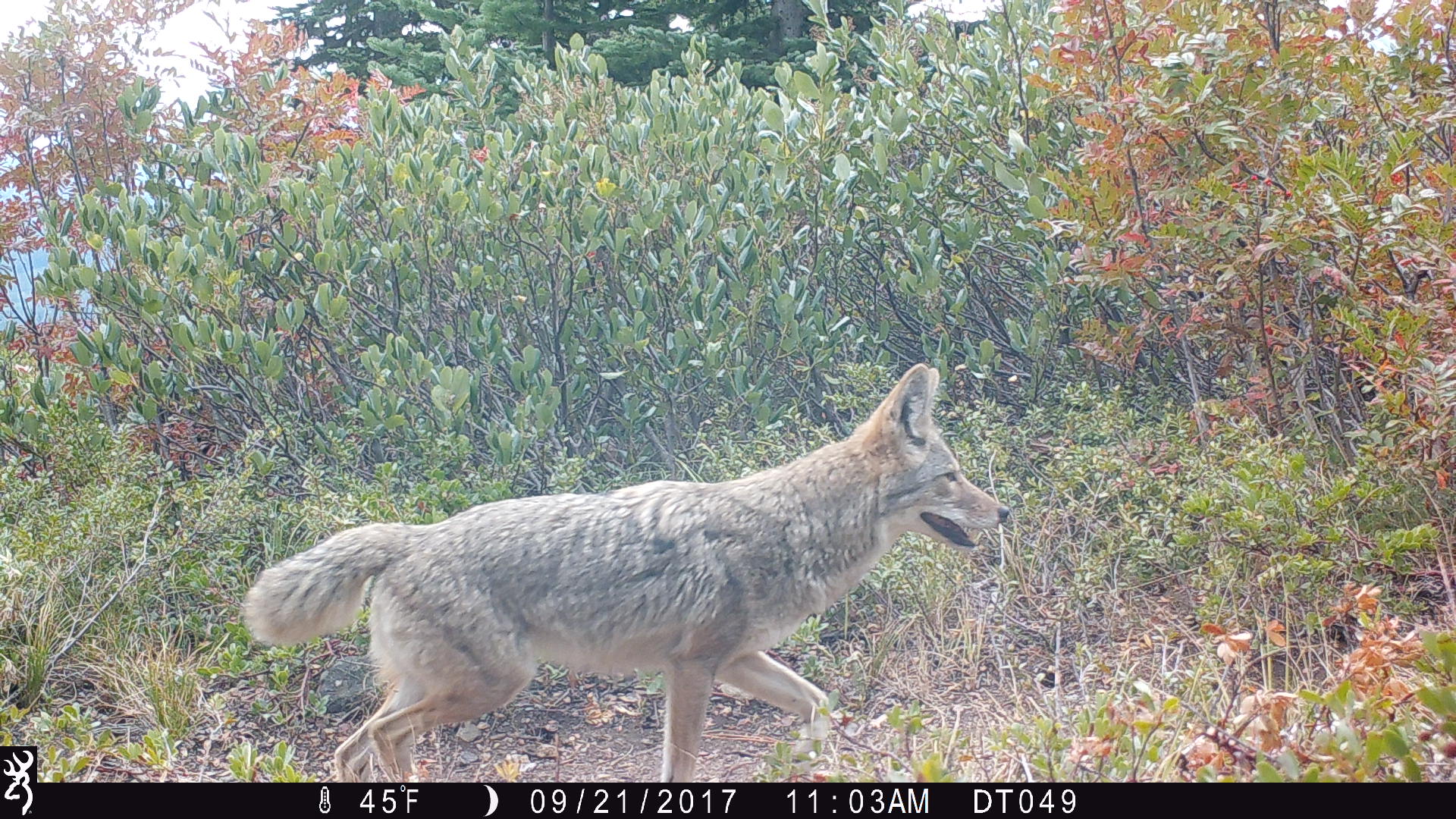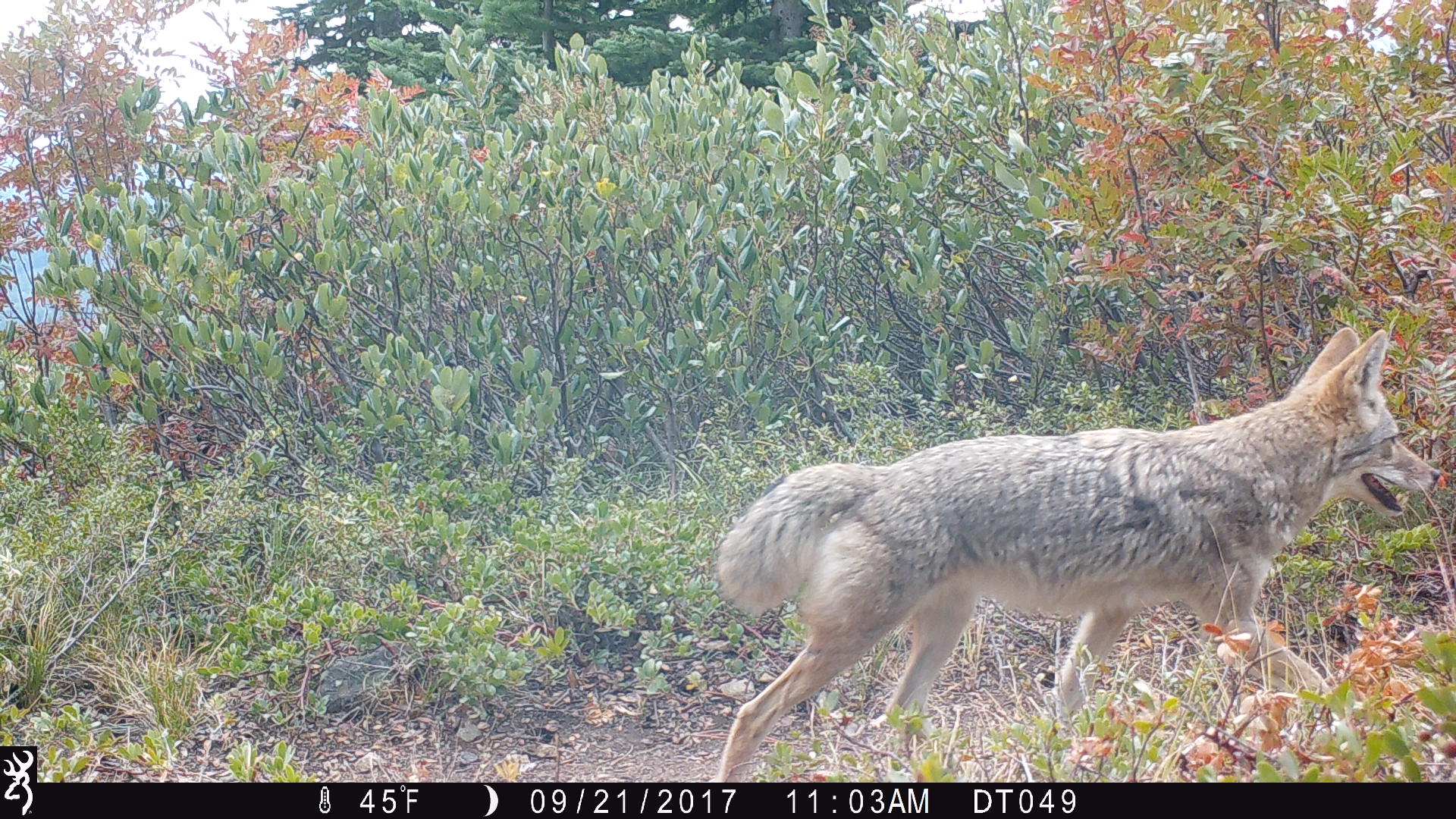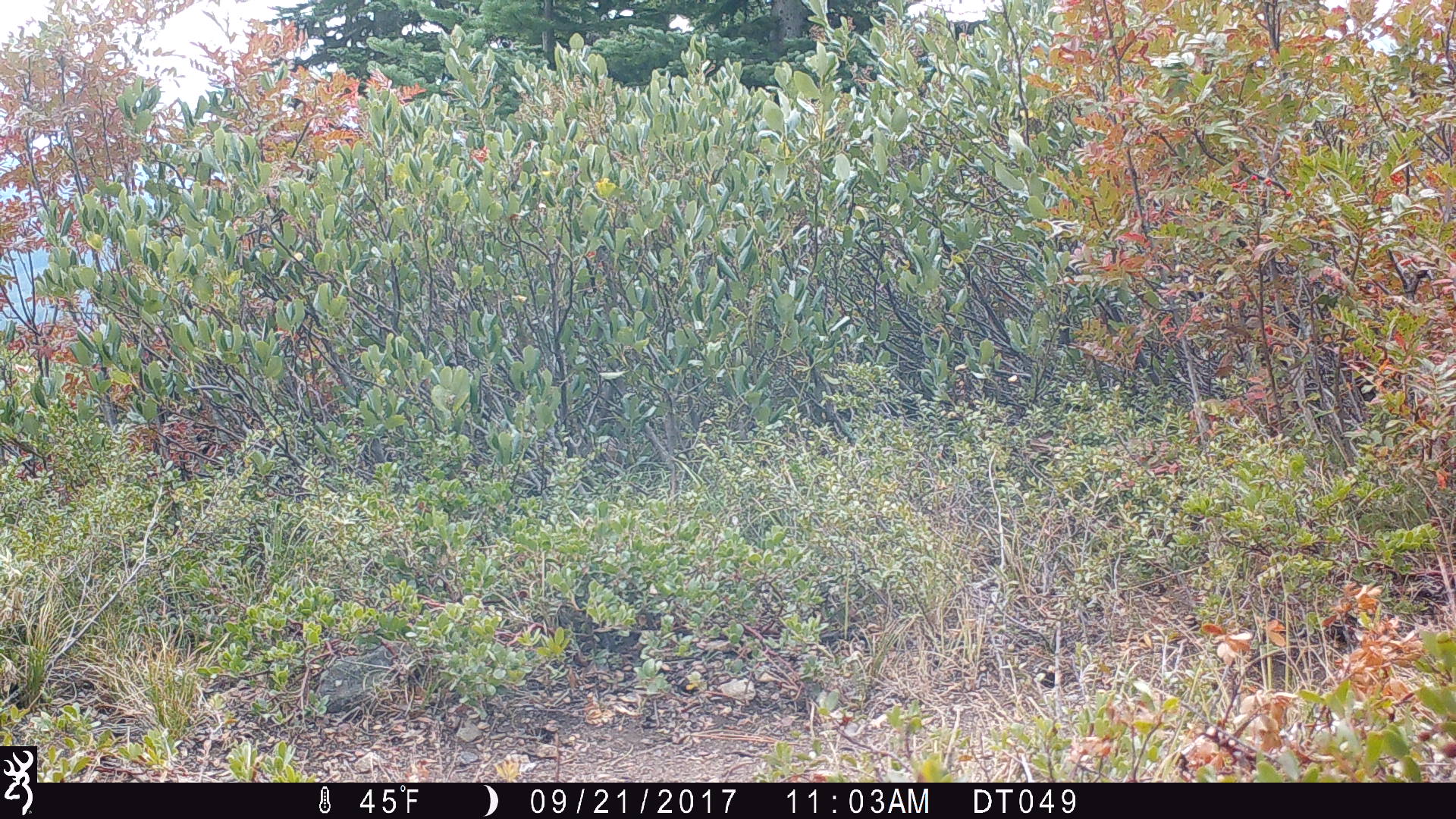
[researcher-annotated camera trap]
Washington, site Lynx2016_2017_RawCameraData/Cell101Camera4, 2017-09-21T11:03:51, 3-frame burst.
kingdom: Animalia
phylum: Chordata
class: Mammalia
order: Carnivora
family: Canidae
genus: Canis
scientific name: Canis latrans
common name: coyote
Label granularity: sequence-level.